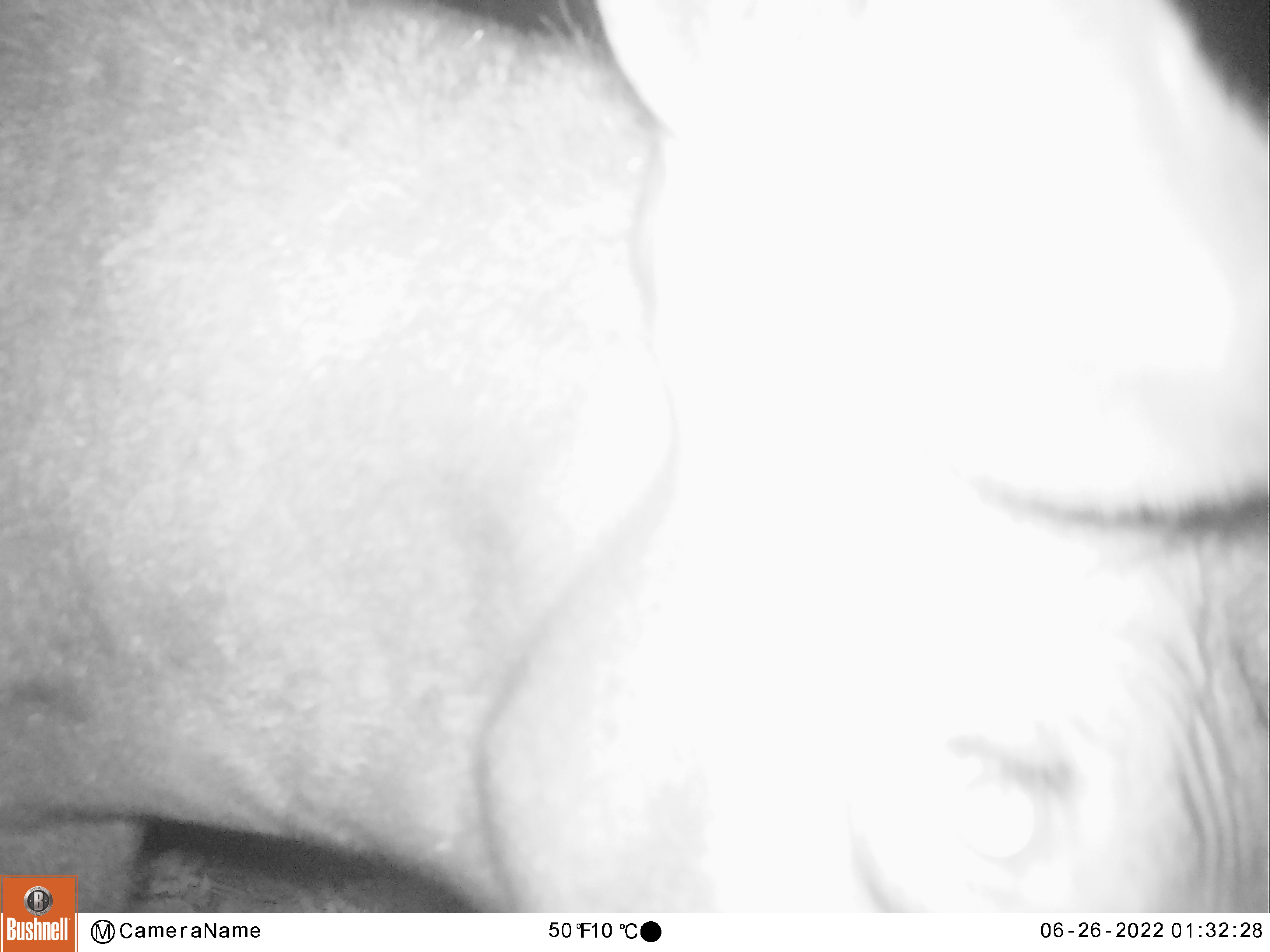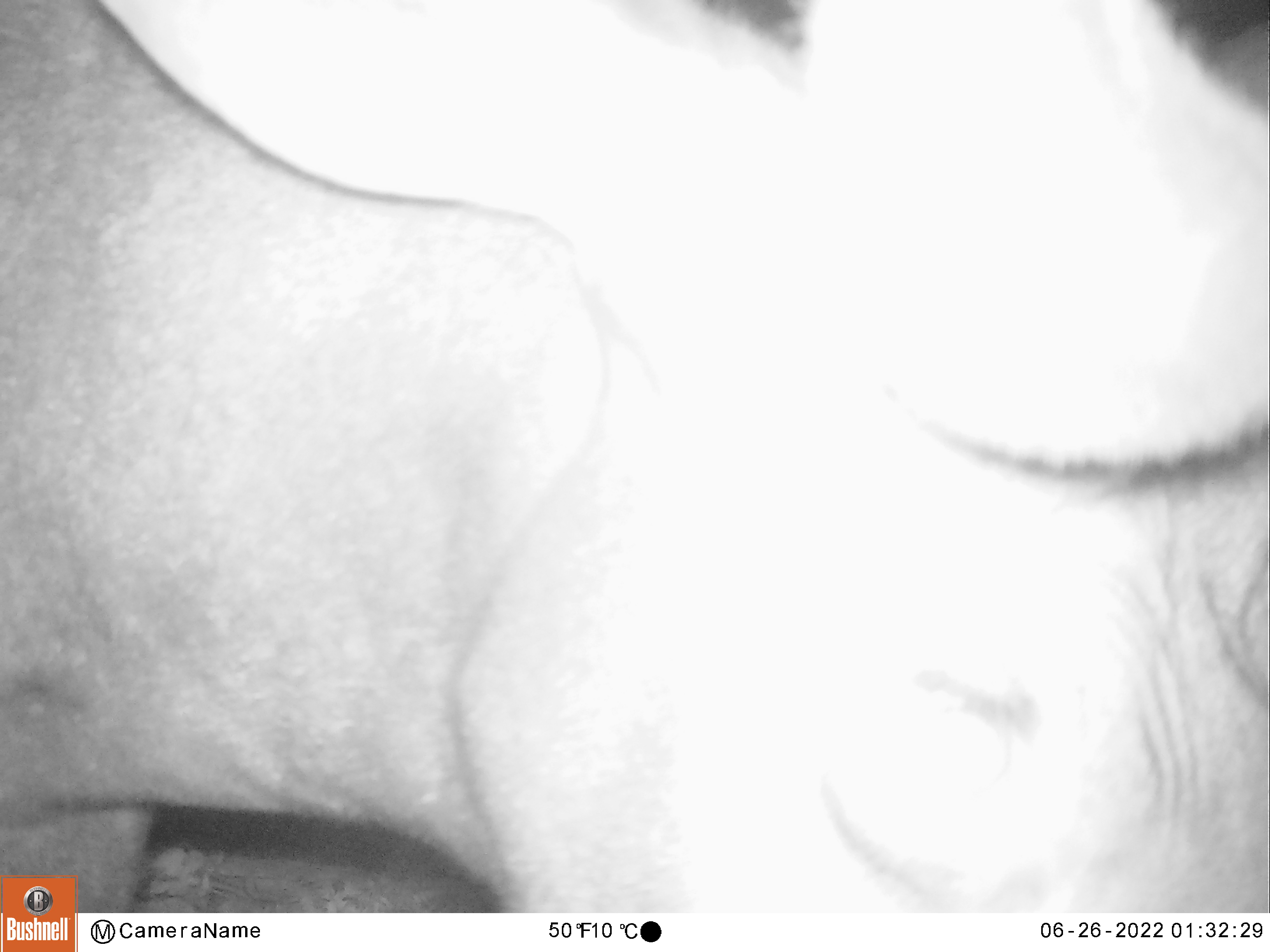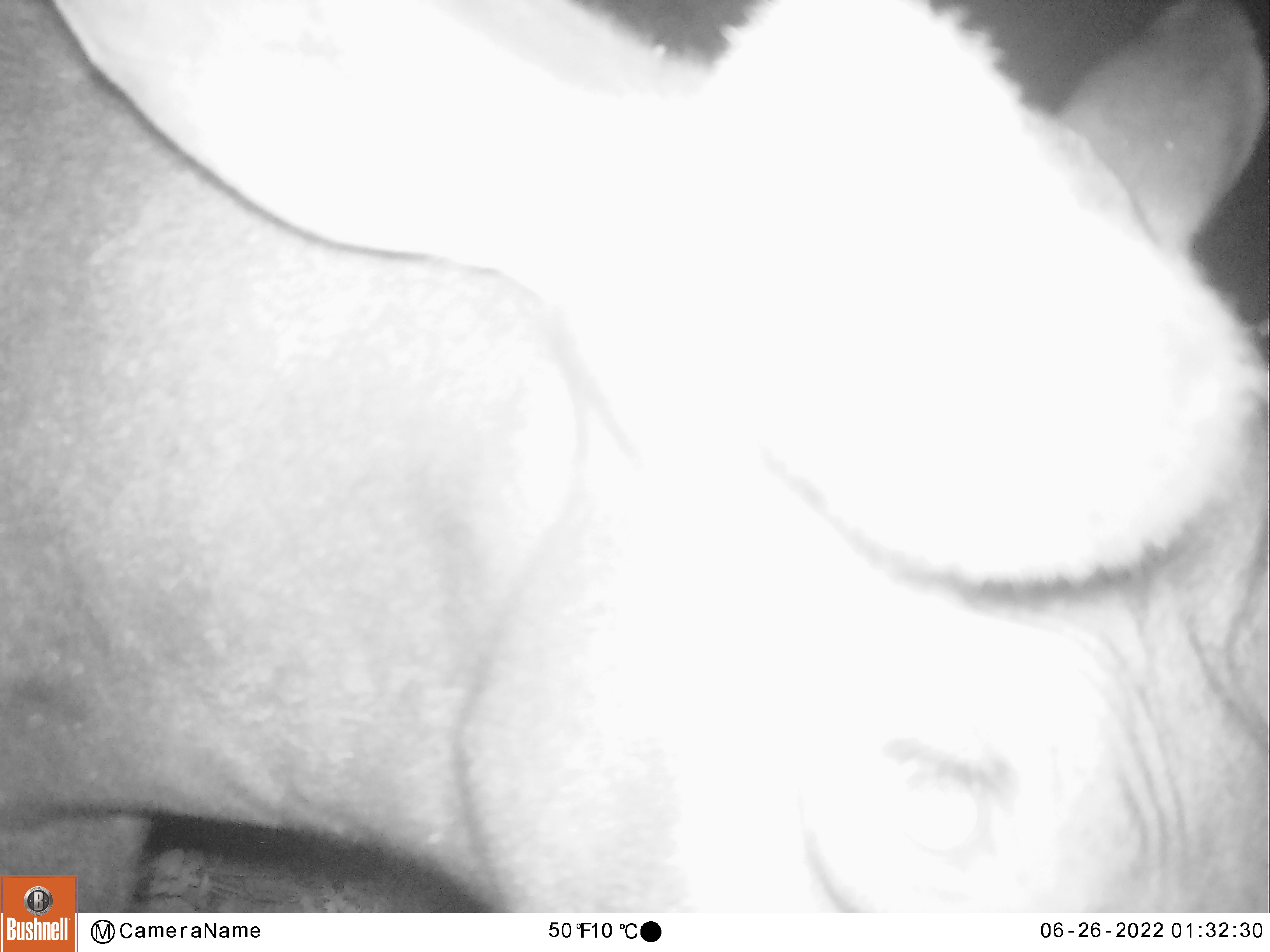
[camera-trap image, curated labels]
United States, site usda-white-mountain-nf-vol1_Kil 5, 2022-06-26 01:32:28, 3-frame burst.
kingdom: Animalia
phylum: Chordata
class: Mammalia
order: Artiodactyla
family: Cervidae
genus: Alces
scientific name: Alces alces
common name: moose